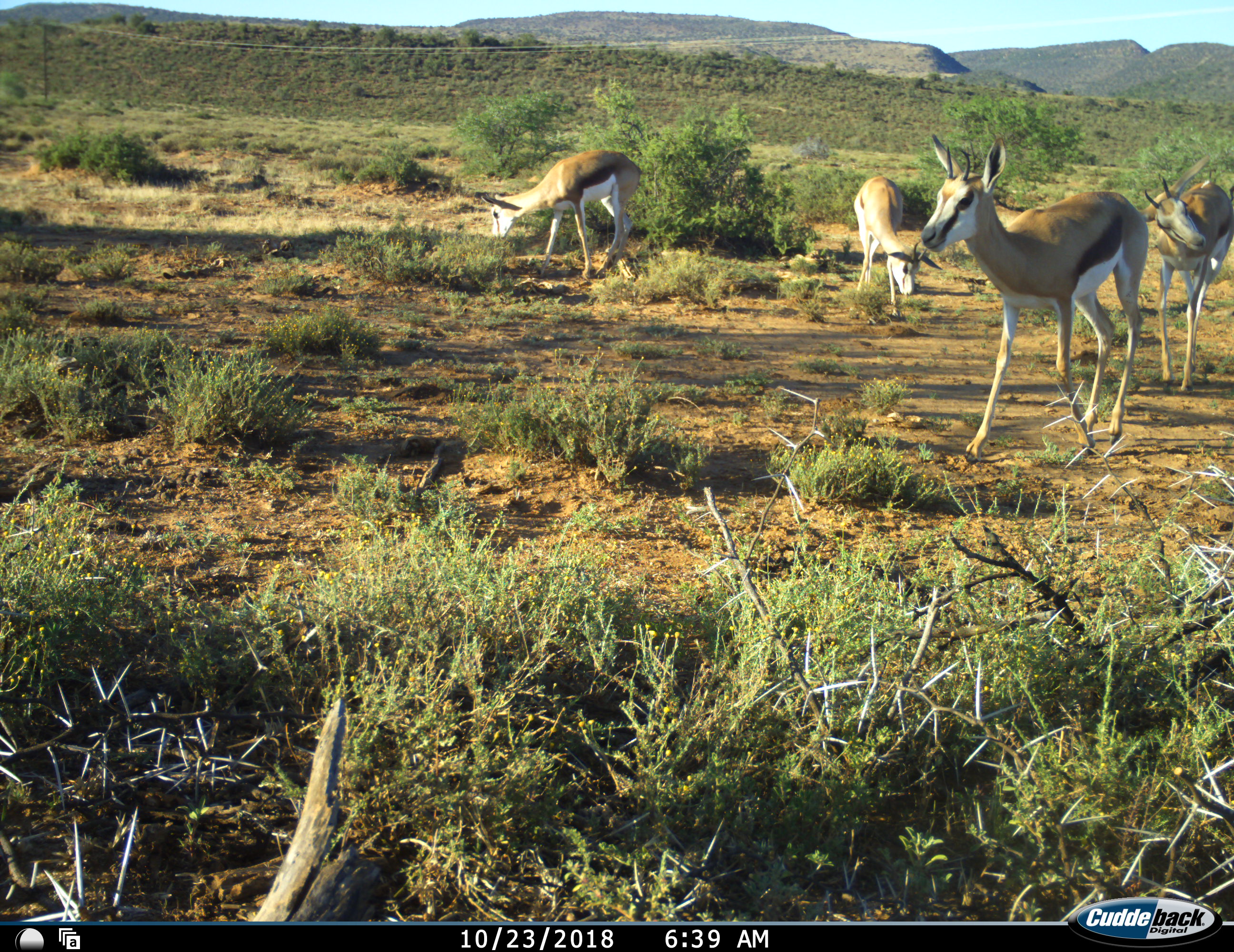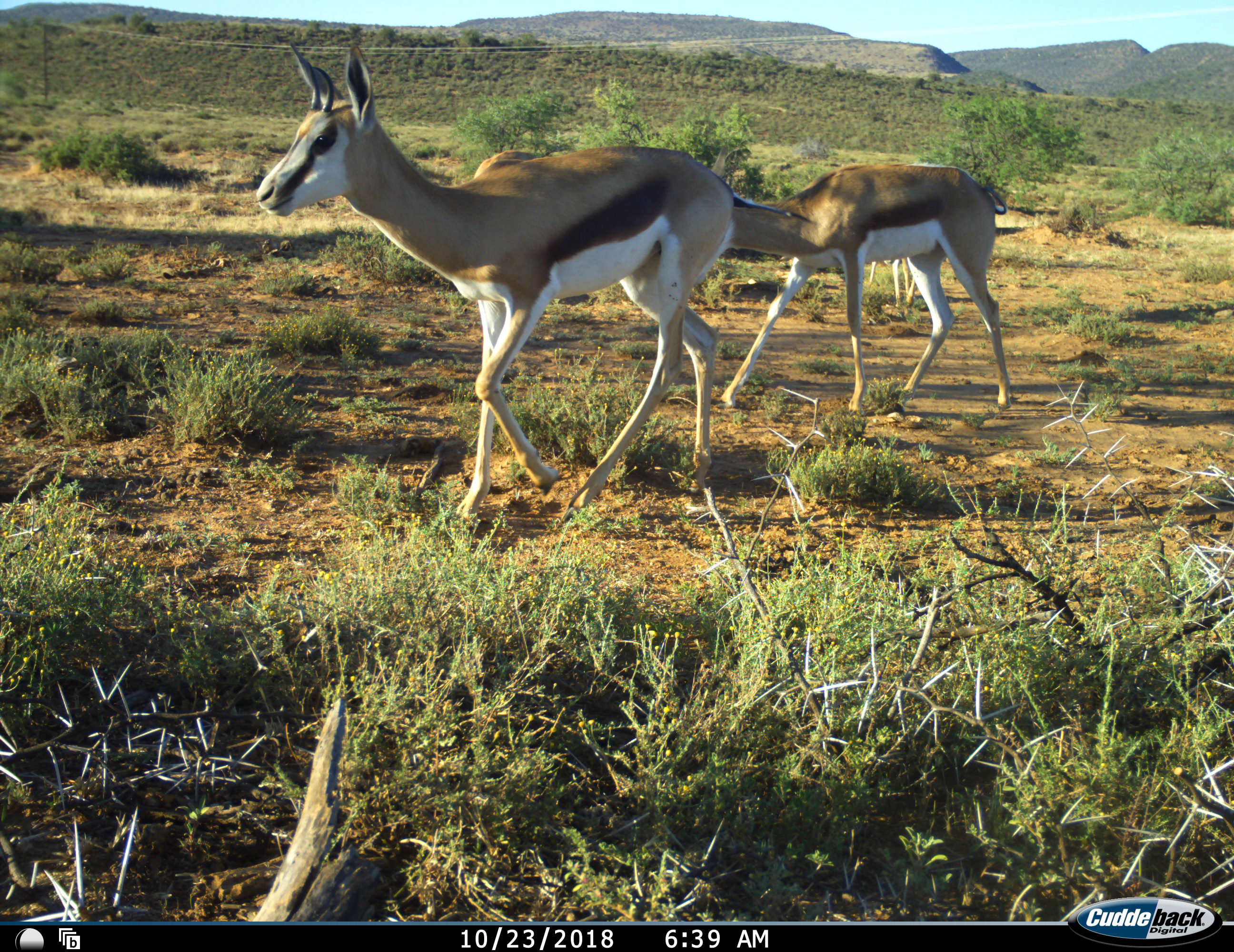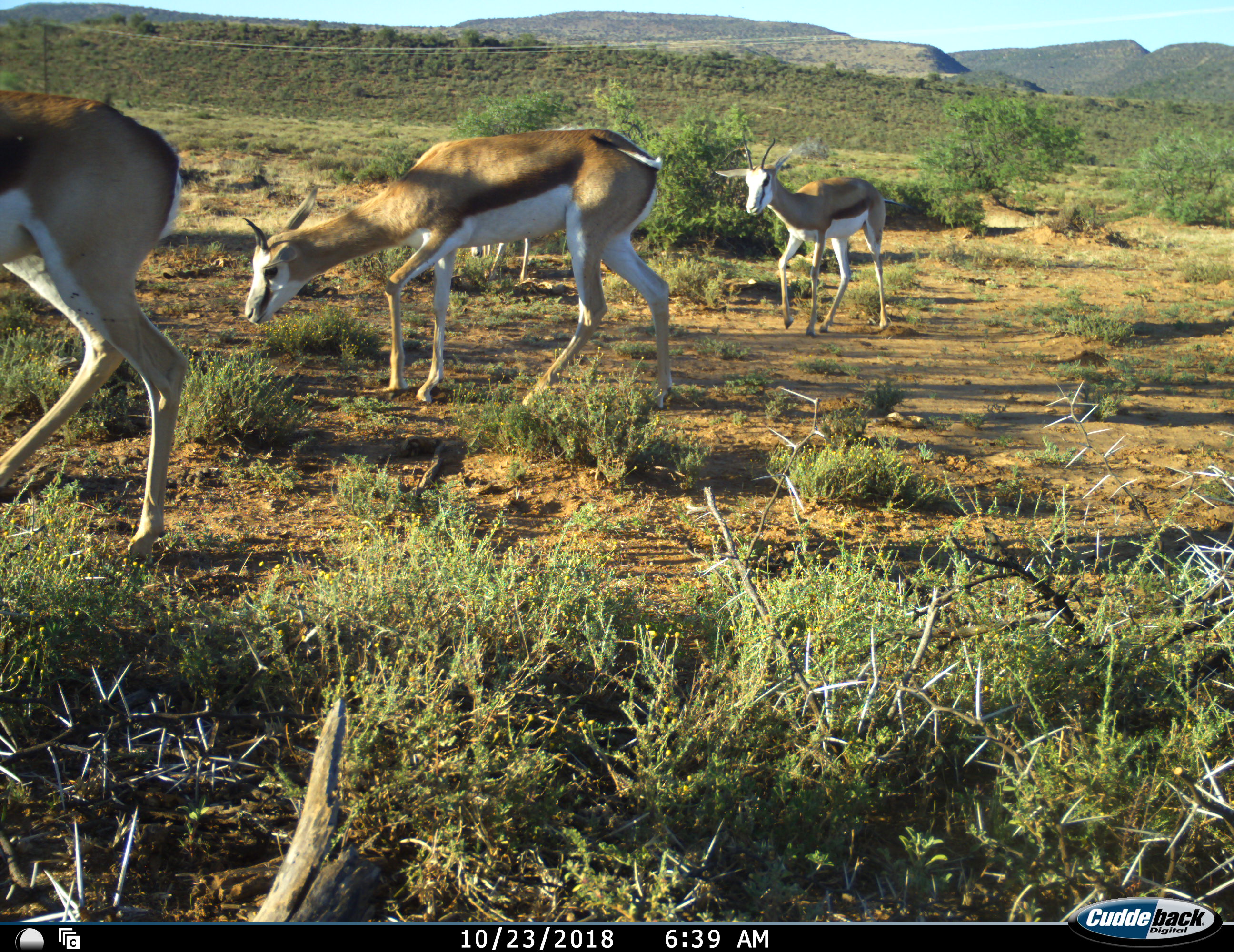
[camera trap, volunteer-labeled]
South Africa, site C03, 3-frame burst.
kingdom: Animalia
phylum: Chordata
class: Mammalia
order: Artiodactyla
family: Bovidae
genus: Antidorcas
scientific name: Antidorcas marsupialis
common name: springbok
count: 4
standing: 18%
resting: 0%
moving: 82%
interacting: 0%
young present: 18%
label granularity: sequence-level